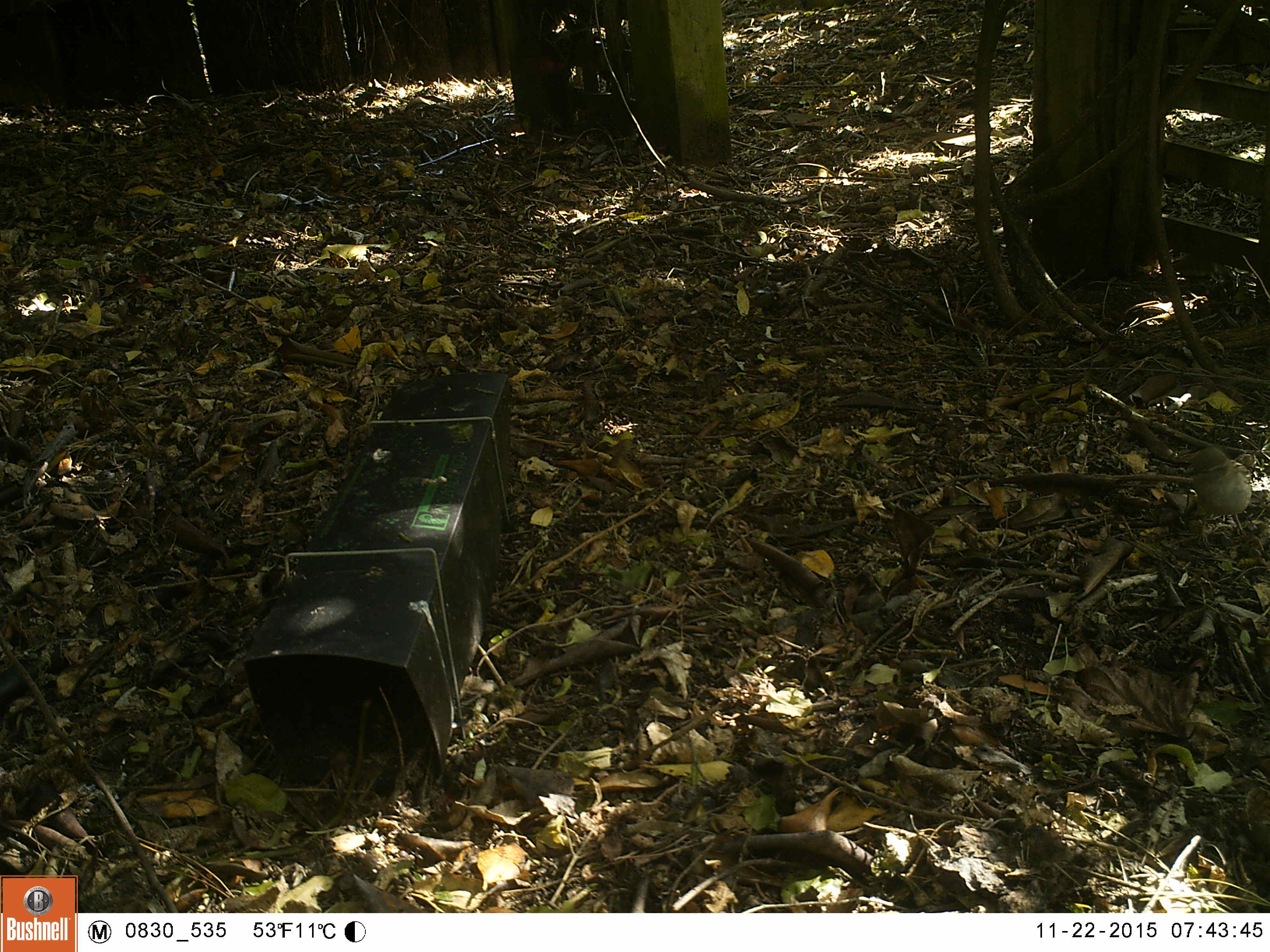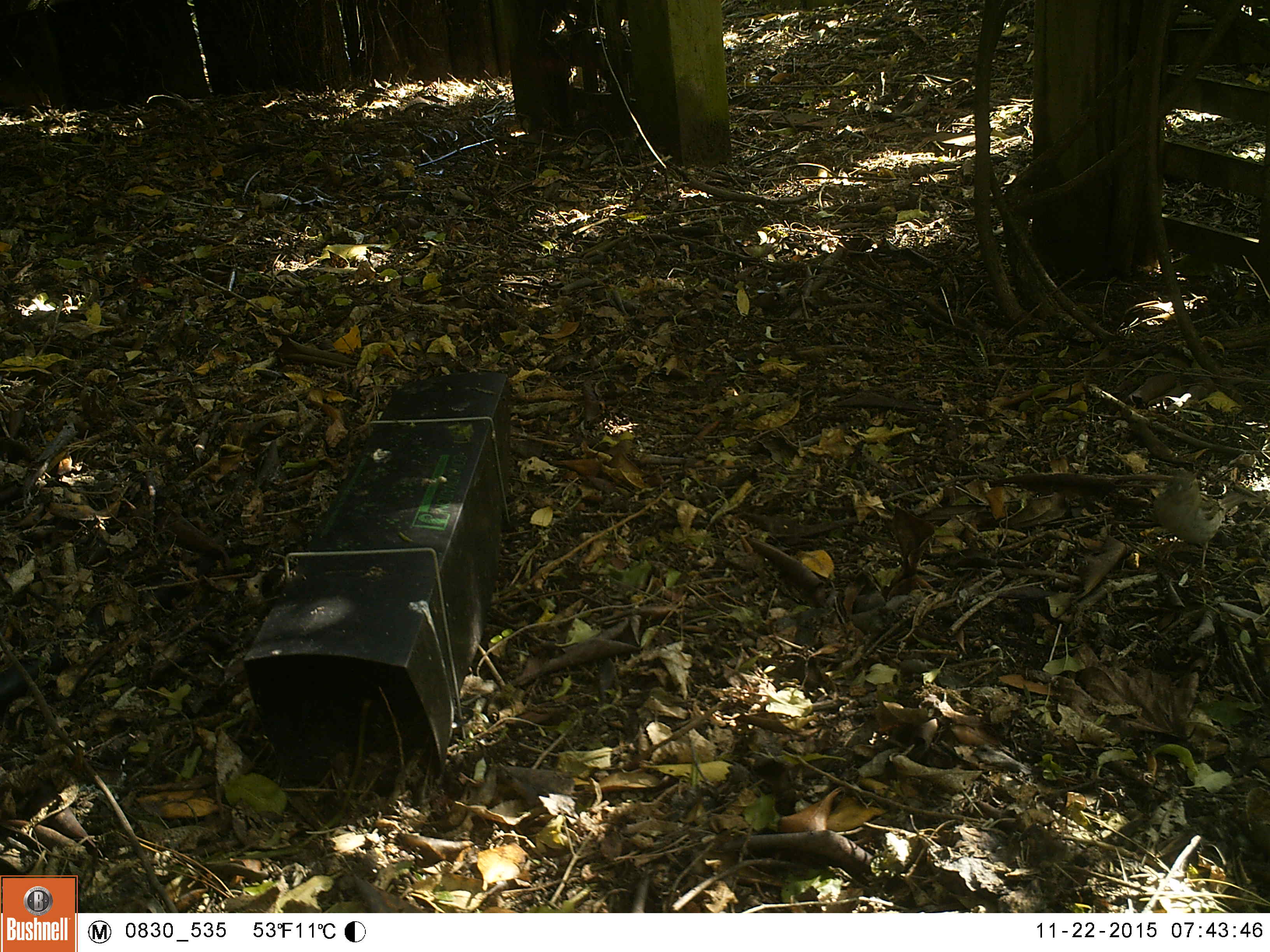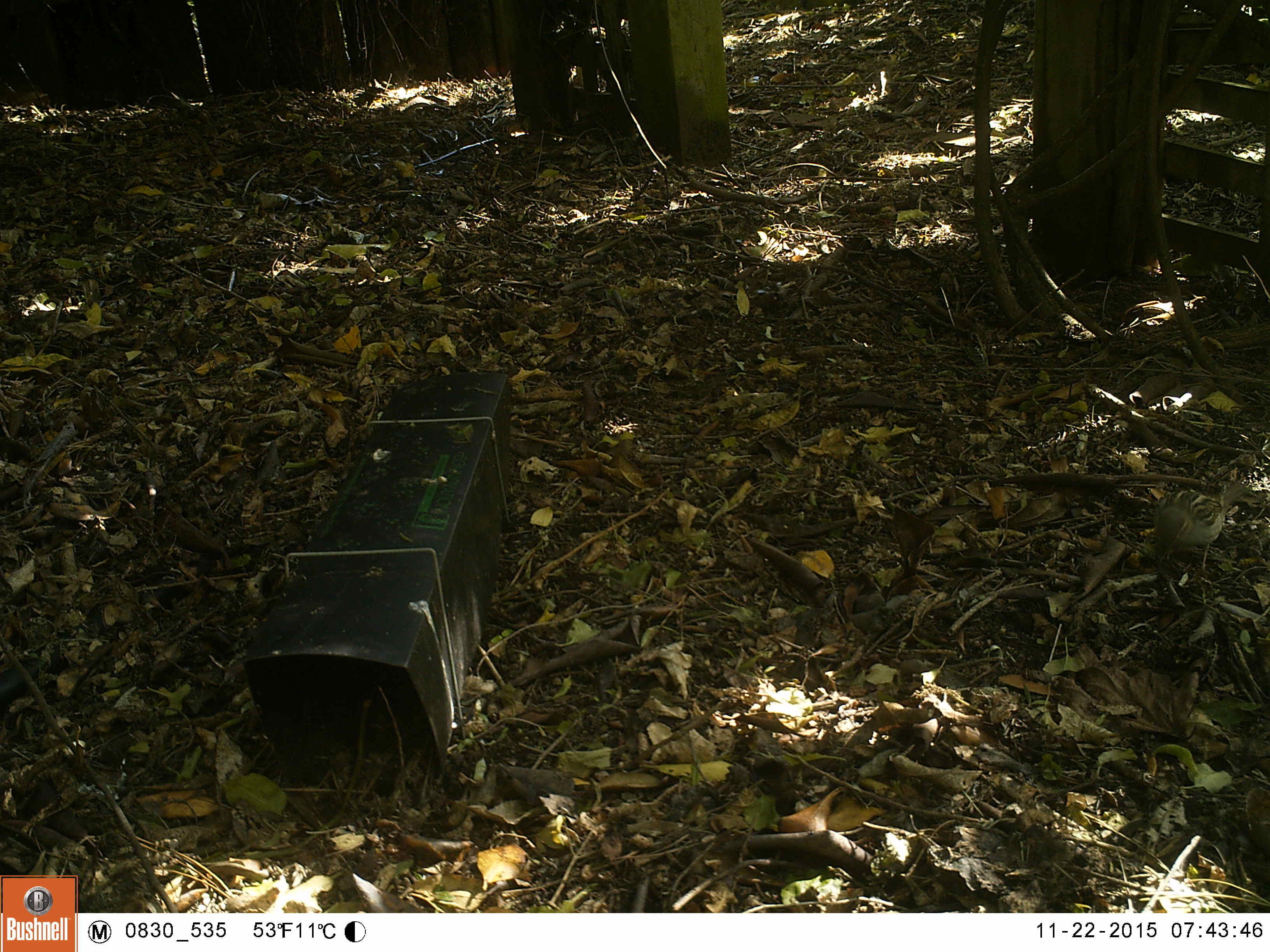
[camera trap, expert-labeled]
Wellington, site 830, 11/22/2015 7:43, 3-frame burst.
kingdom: Animalia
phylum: Chordata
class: Aves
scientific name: Aves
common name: bird